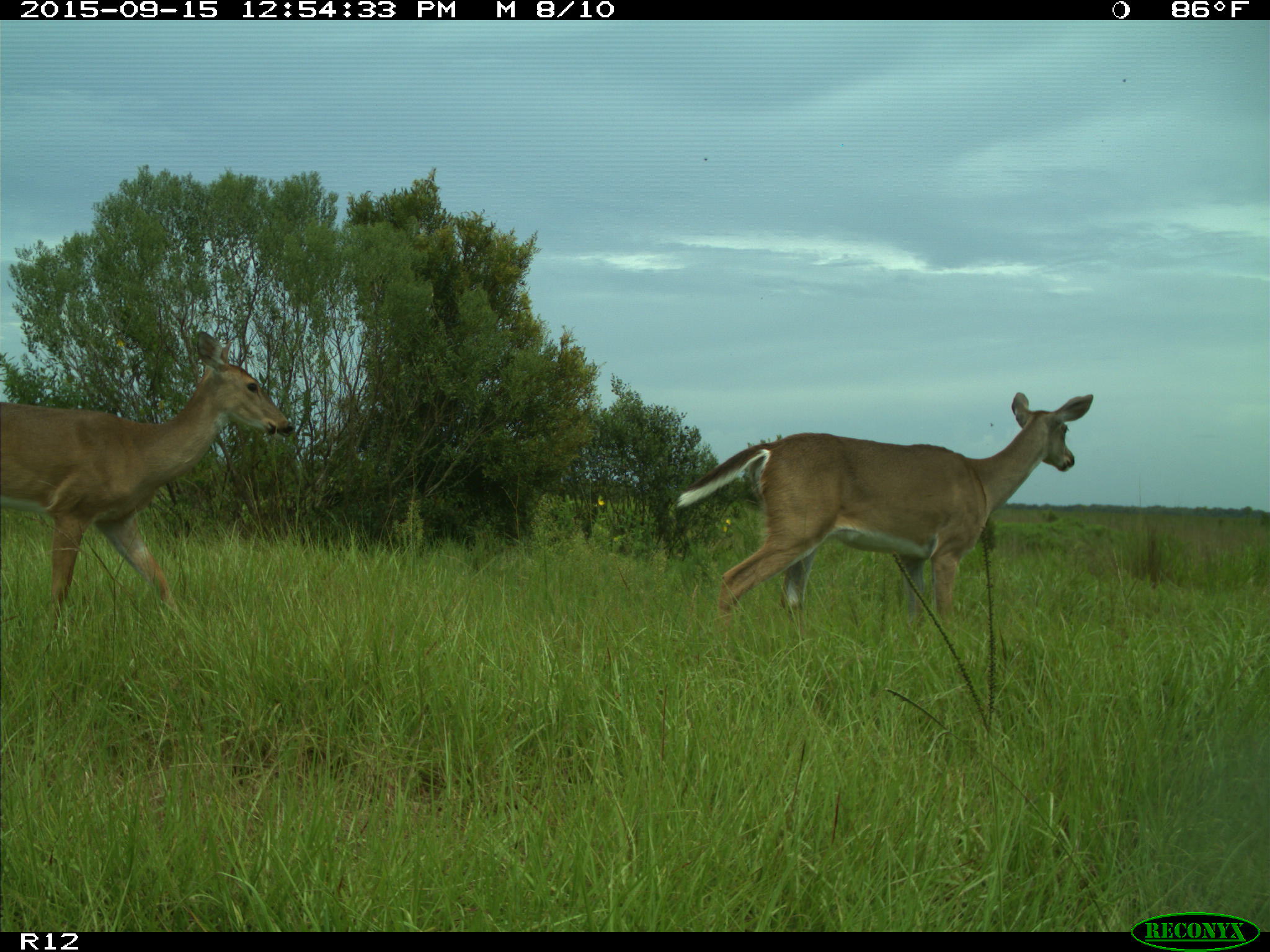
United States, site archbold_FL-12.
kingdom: Animalia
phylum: Chordata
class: Mammalia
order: Artiodactyla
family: Cervidae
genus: Odocoileus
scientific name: Odocoileus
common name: deer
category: unidentified deer